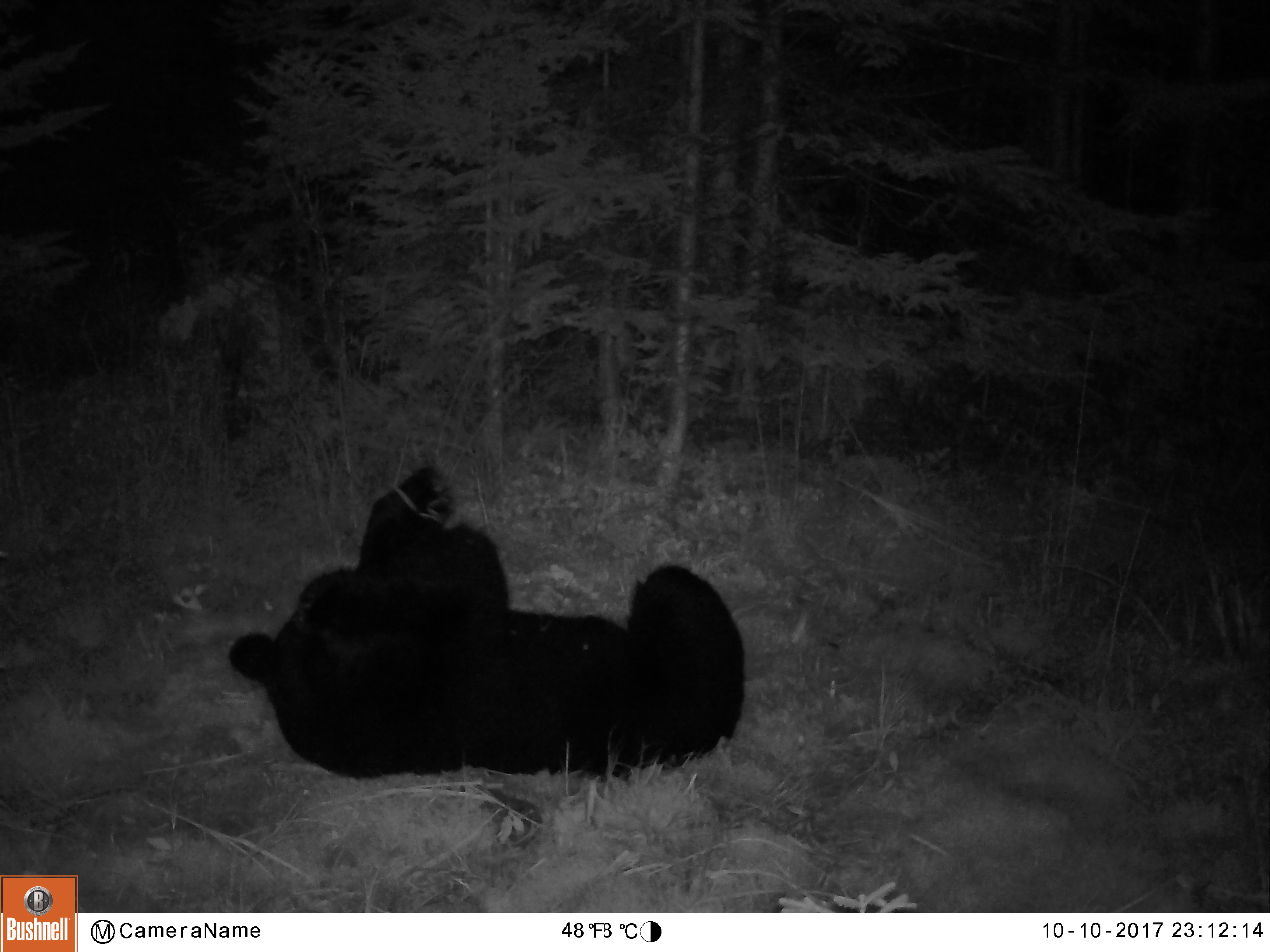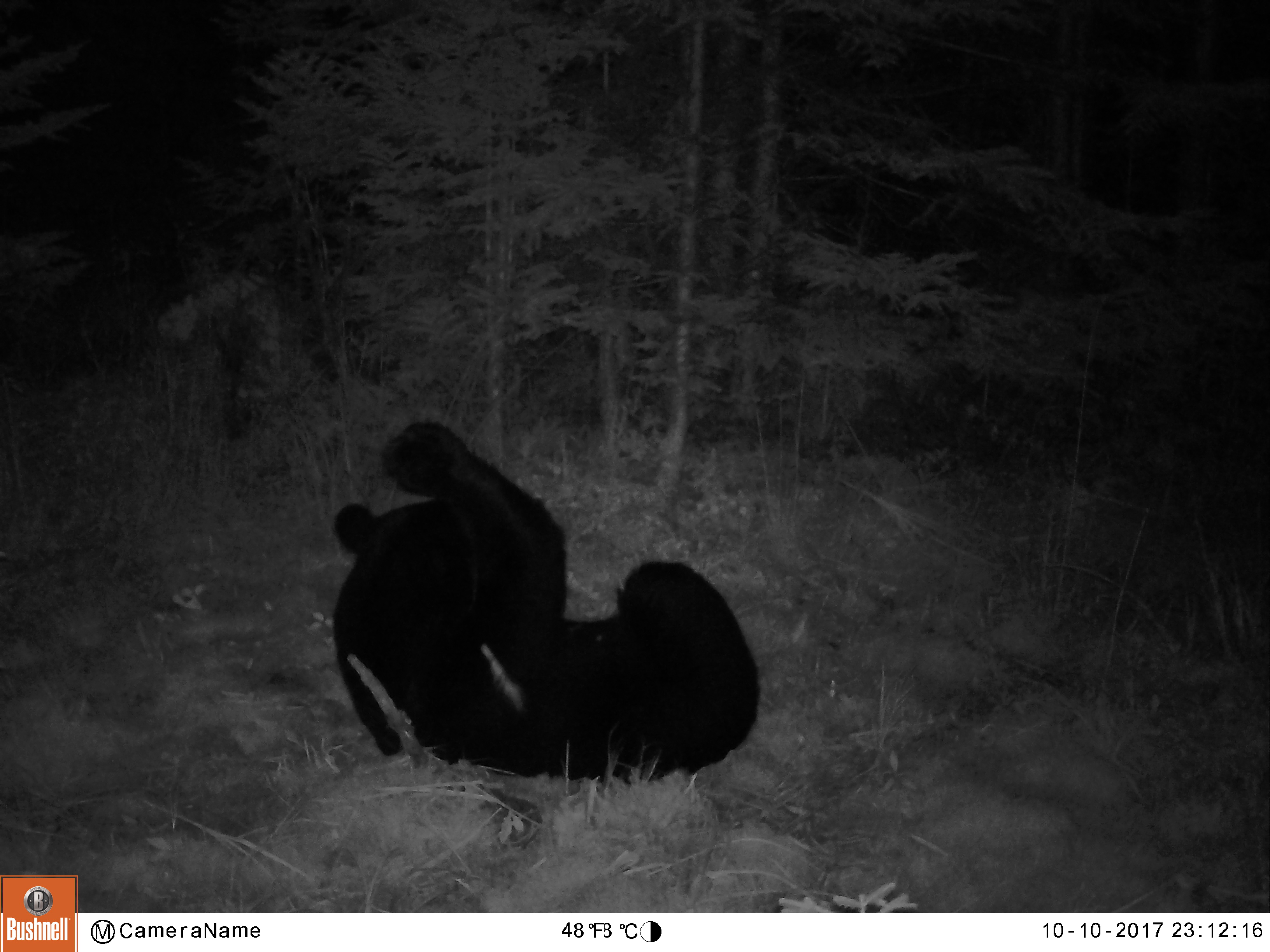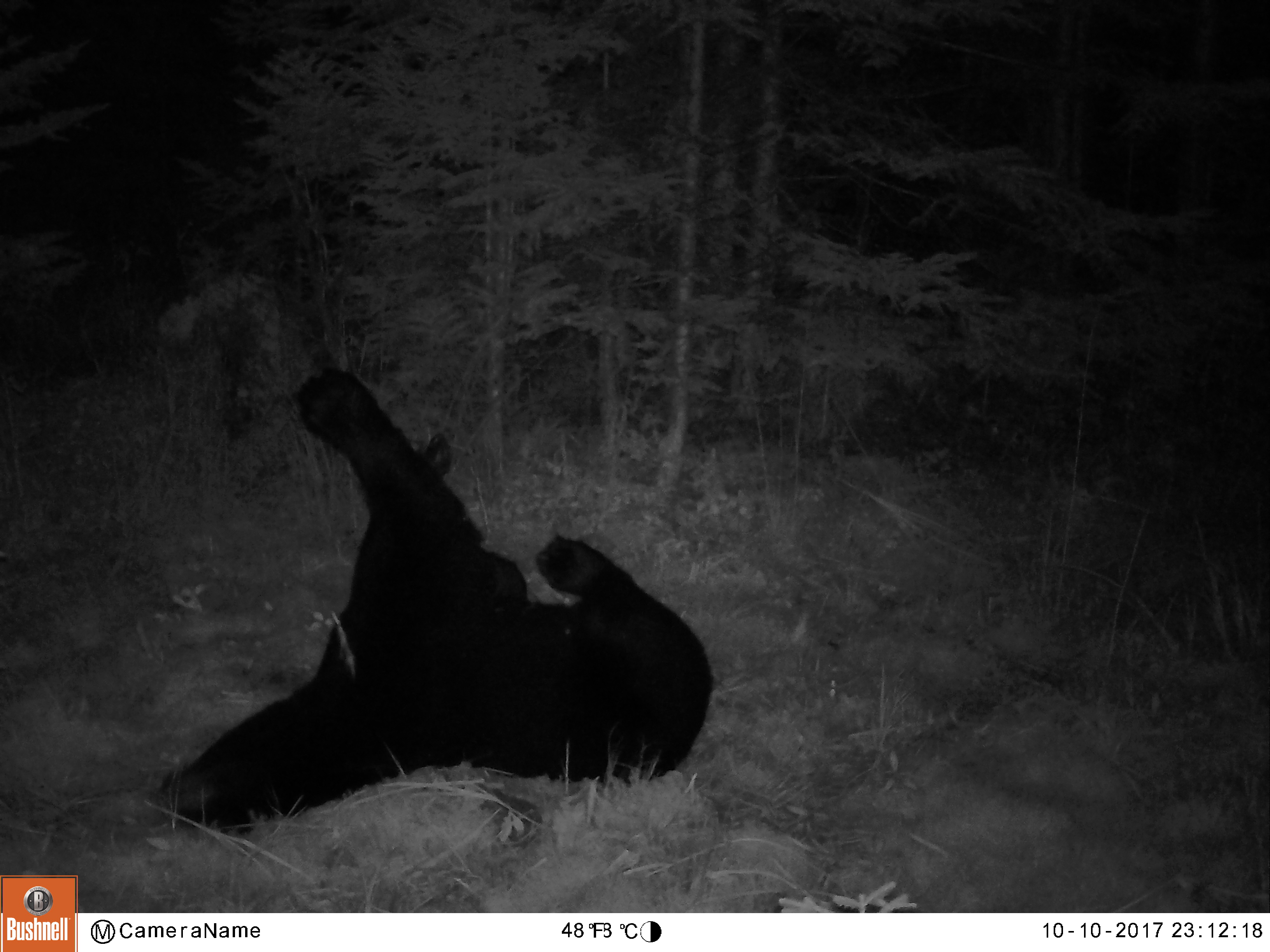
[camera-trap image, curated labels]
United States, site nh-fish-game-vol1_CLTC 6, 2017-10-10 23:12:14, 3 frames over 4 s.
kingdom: Animalia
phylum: Chordata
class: Mammalia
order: Carnivora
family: Ursidae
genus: Ursus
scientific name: Ursus americanus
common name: black bear